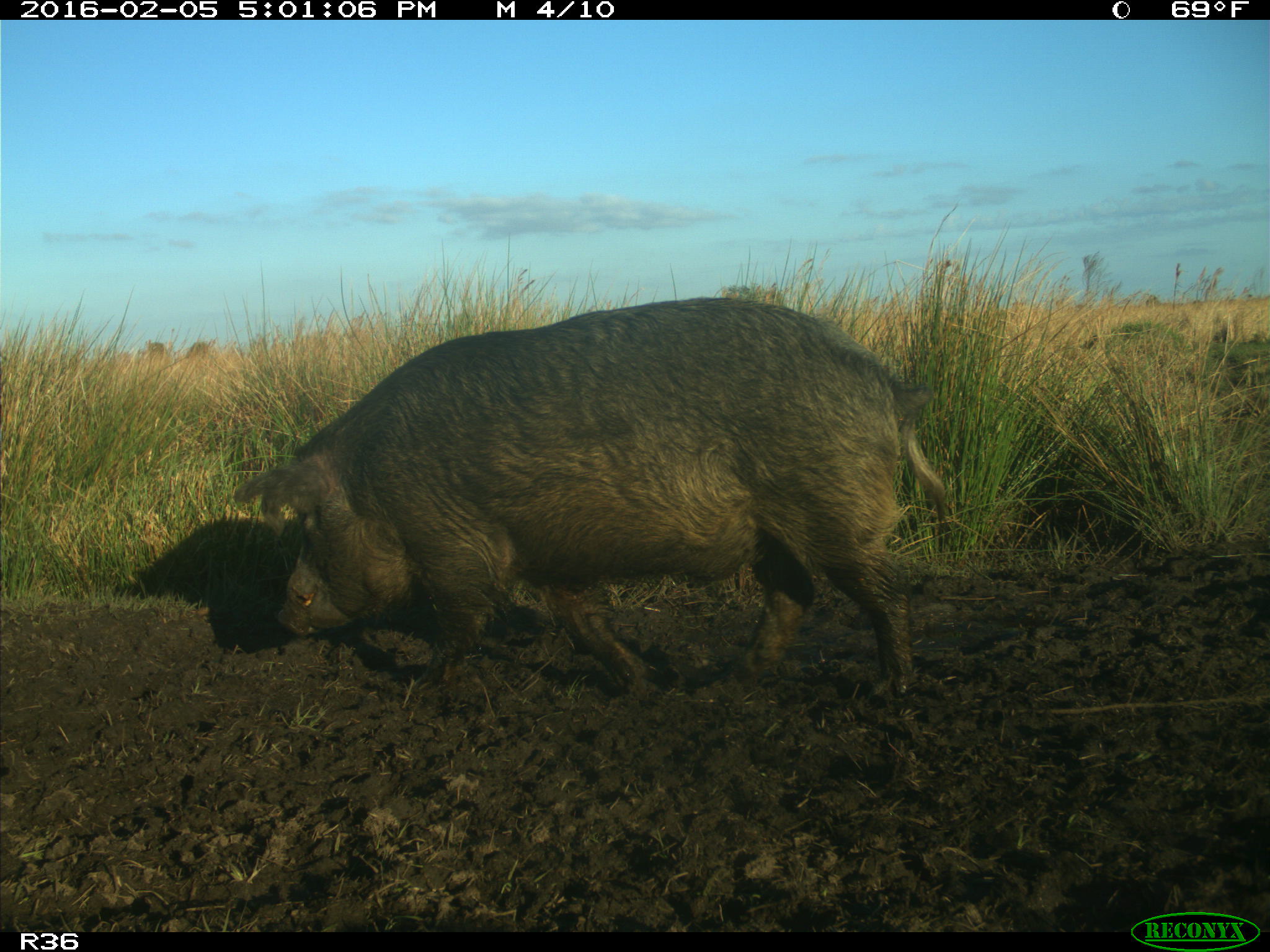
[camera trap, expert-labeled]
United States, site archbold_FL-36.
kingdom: Animalia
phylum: Chordata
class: Mammalia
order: Artiodactyla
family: Suidae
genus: Sus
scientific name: Sus scrofa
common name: wild boar